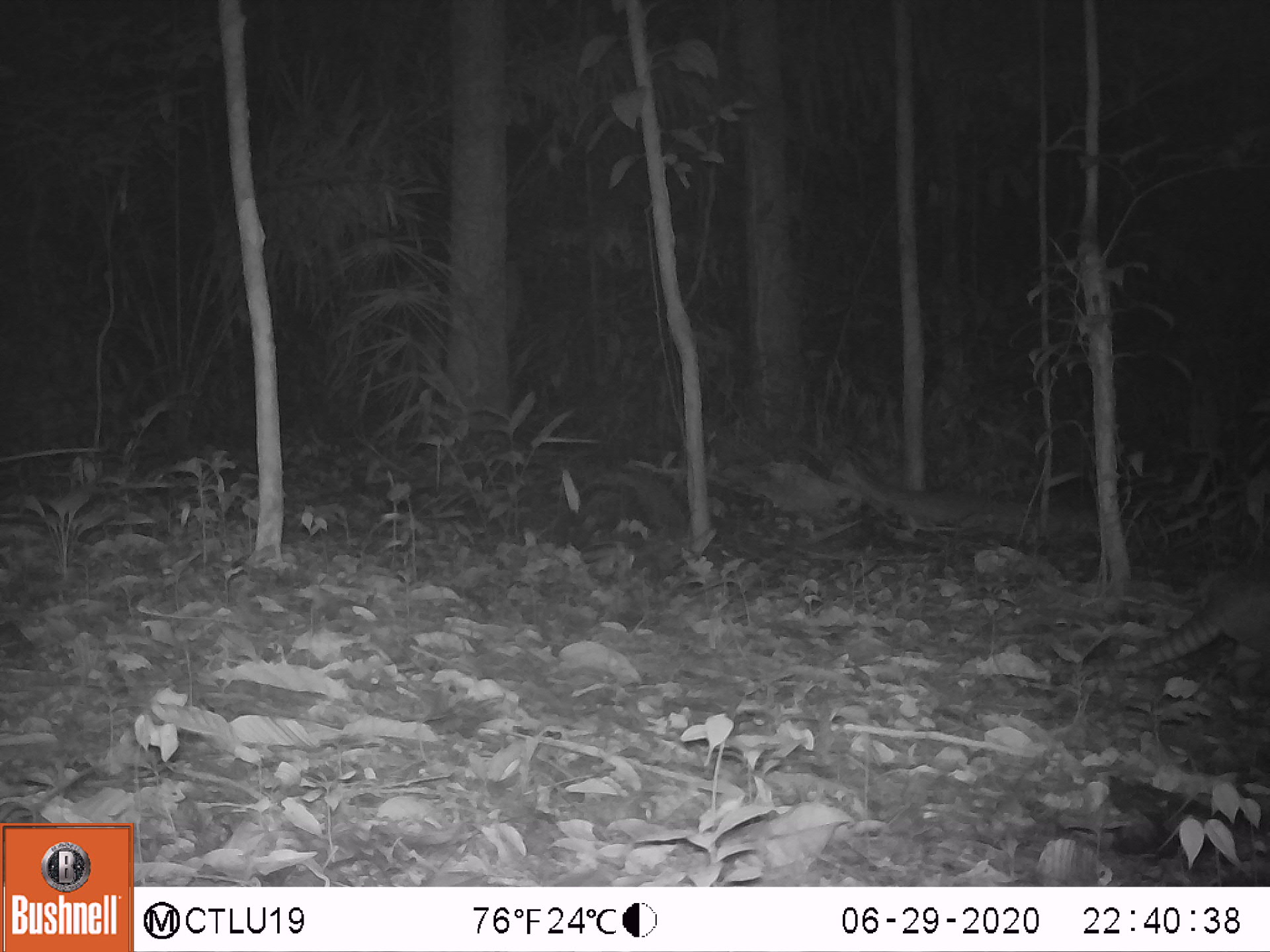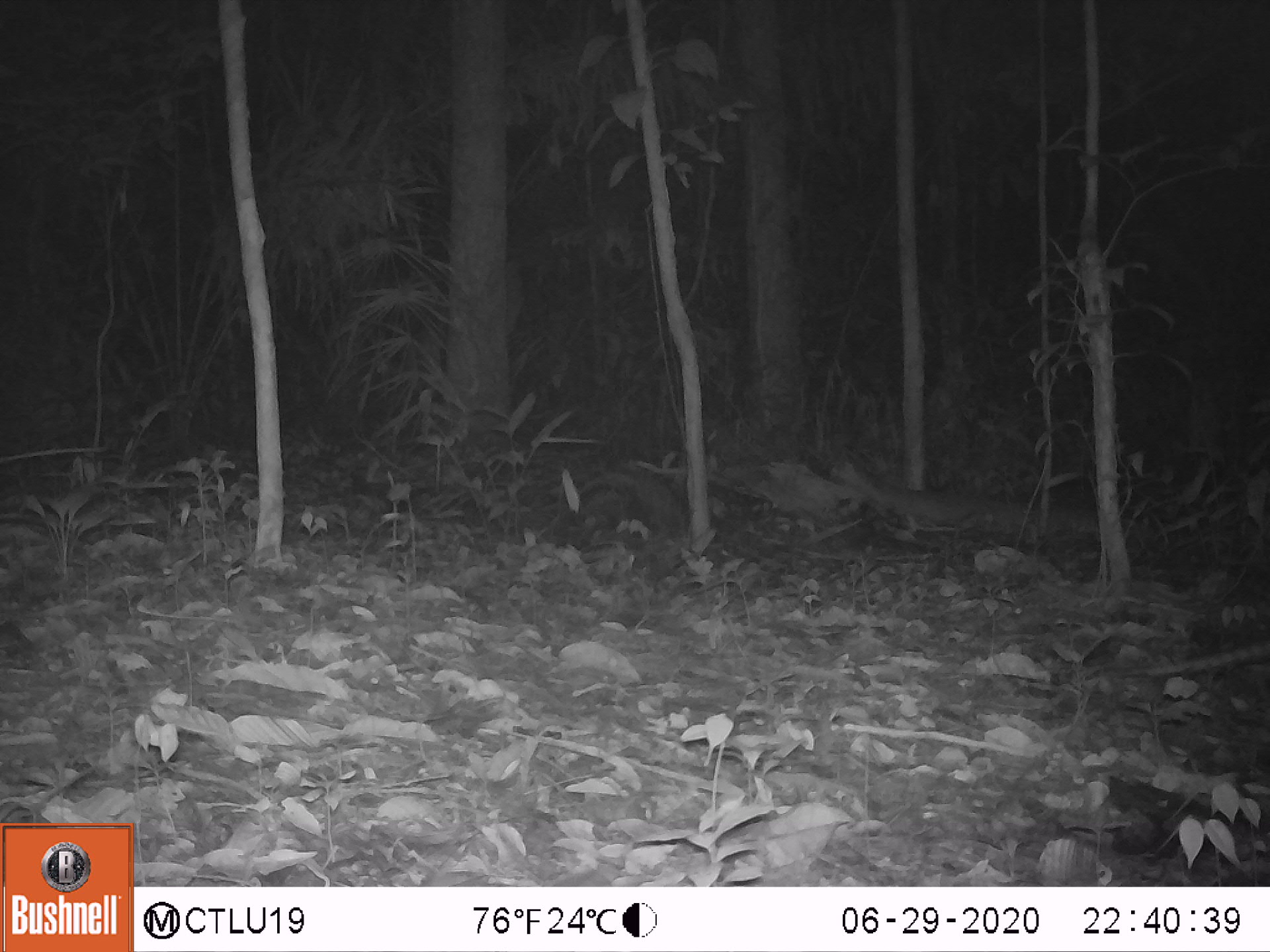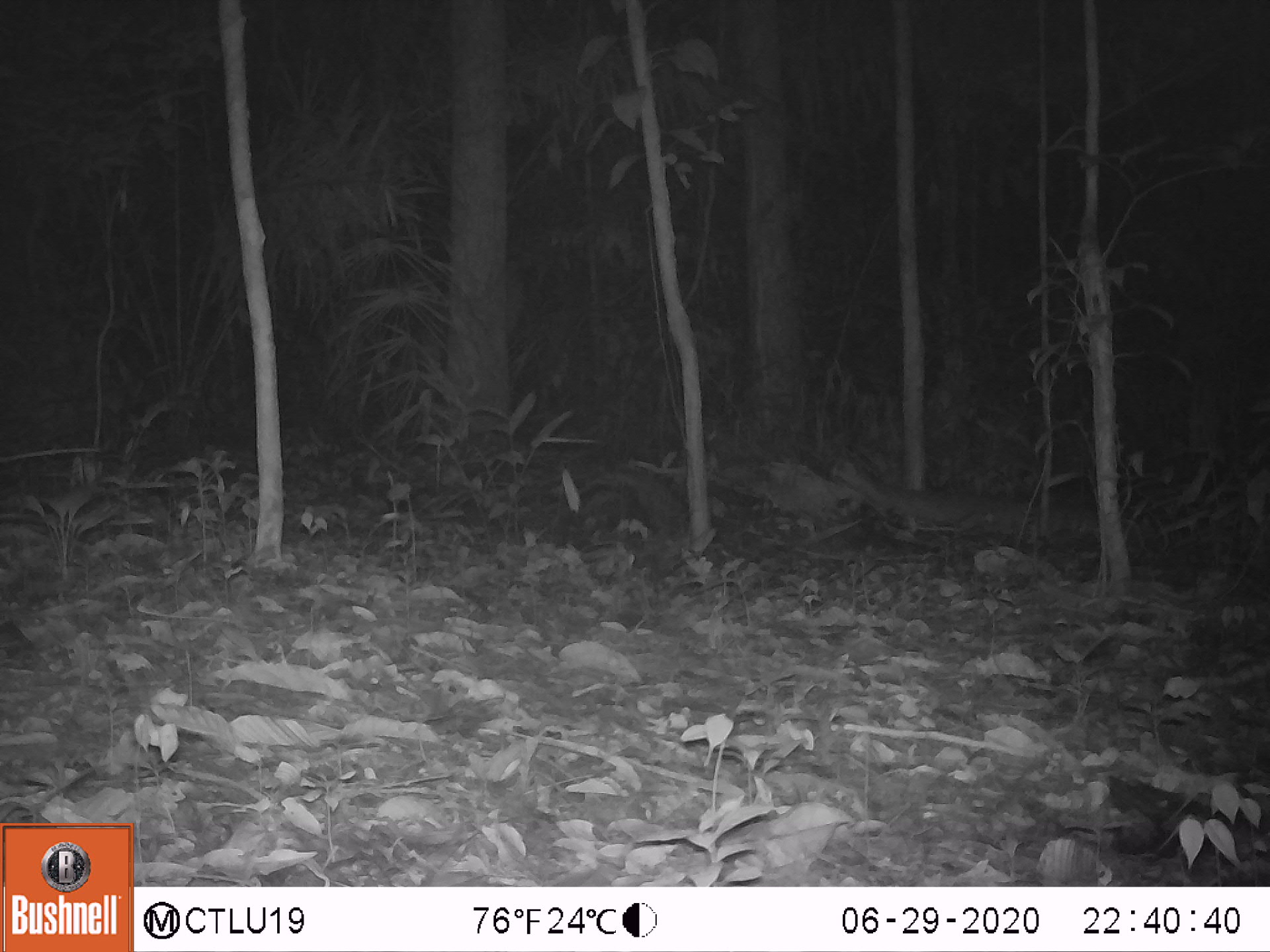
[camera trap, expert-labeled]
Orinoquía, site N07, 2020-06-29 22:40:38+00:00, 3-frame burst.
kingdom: Animalia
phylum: Chordata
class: Mammalia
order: Cingulata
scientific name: Cingulata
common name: armadillo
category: unknown armadillo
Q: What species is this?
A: Unknown armadillo (armadillo) (Cingulata).